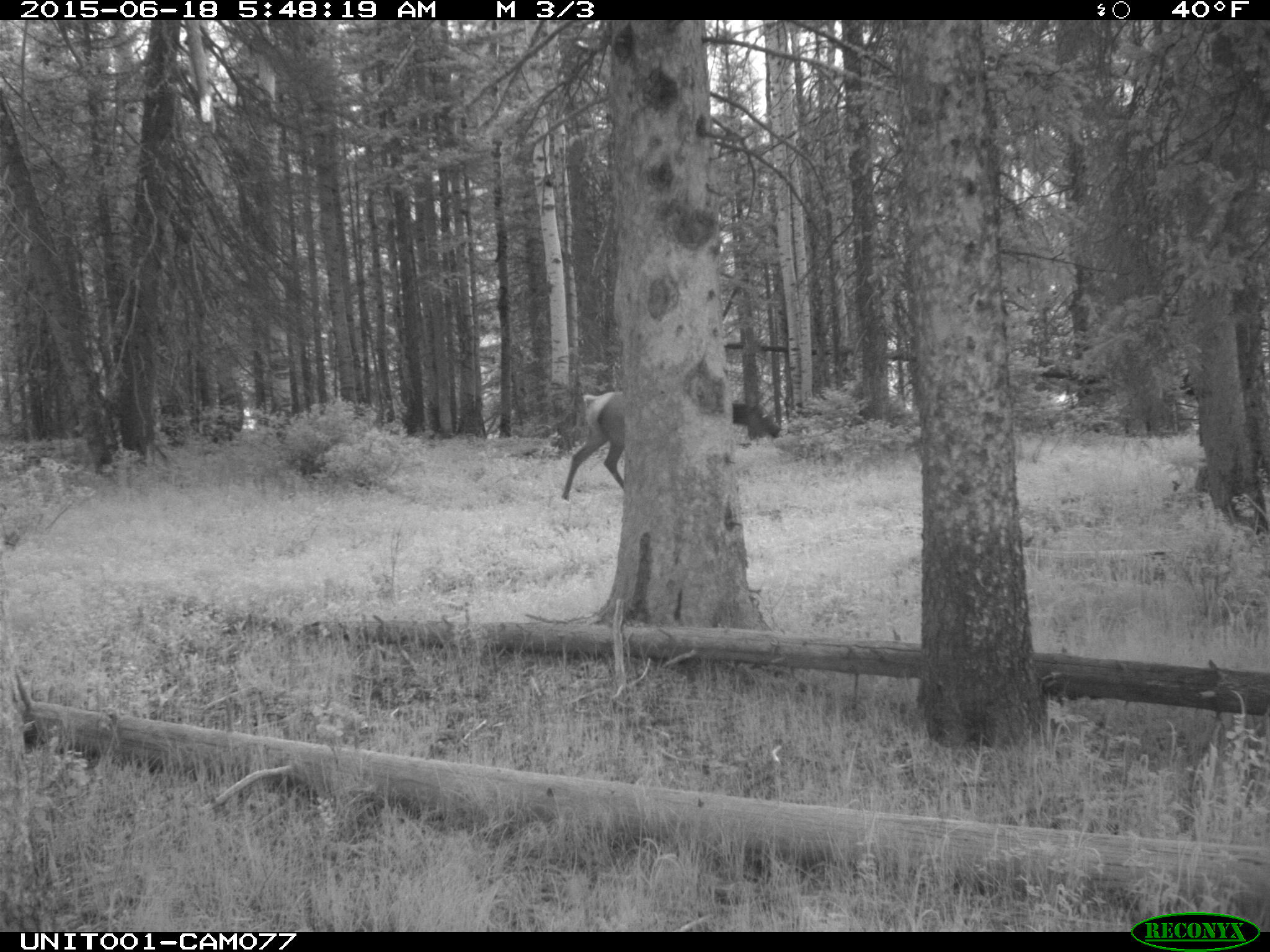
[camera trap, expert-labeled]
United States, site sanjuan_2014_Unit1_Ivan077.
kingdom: Animalia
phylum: Chordata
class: Mammalia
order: Artiodactyla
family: Cervidae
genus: Cervus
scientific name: Cervus elaphus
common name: red deer